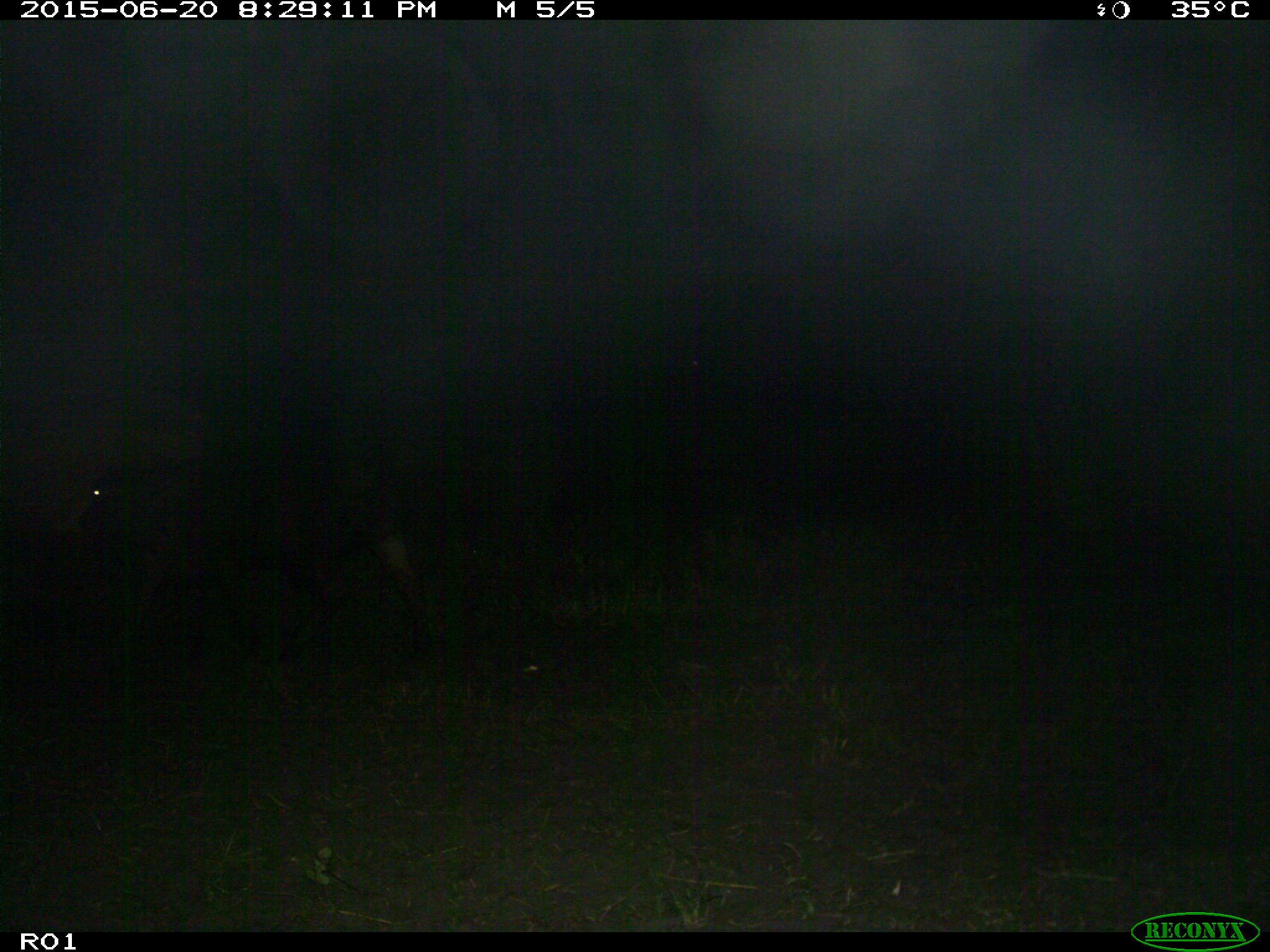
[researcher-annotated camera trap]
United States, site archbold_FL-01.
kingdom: Animalia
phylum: Chordata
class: Mammalia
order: Artiodactyla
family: Bovidae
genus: Bos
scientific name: Bos taurus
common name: domestic cow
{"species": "Bos taurus (domestic cow)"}